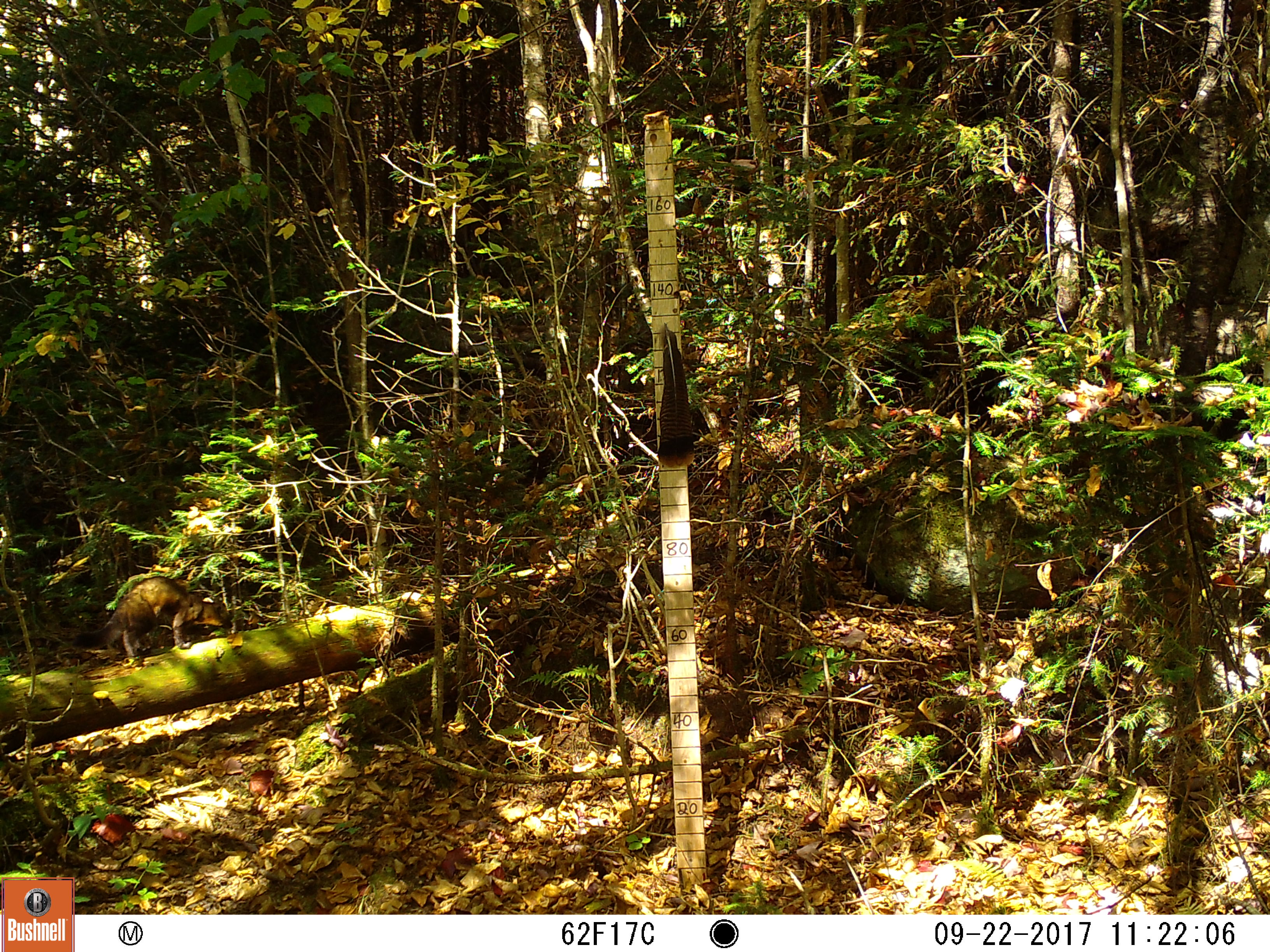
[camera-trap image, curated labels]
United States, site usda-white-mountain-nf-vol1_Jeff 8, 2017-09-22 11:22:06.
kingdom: Animalia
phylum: Chordata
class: Mammalia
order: Carnivora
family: Mustelidae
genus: Martes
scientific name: Martes americana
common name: american marten